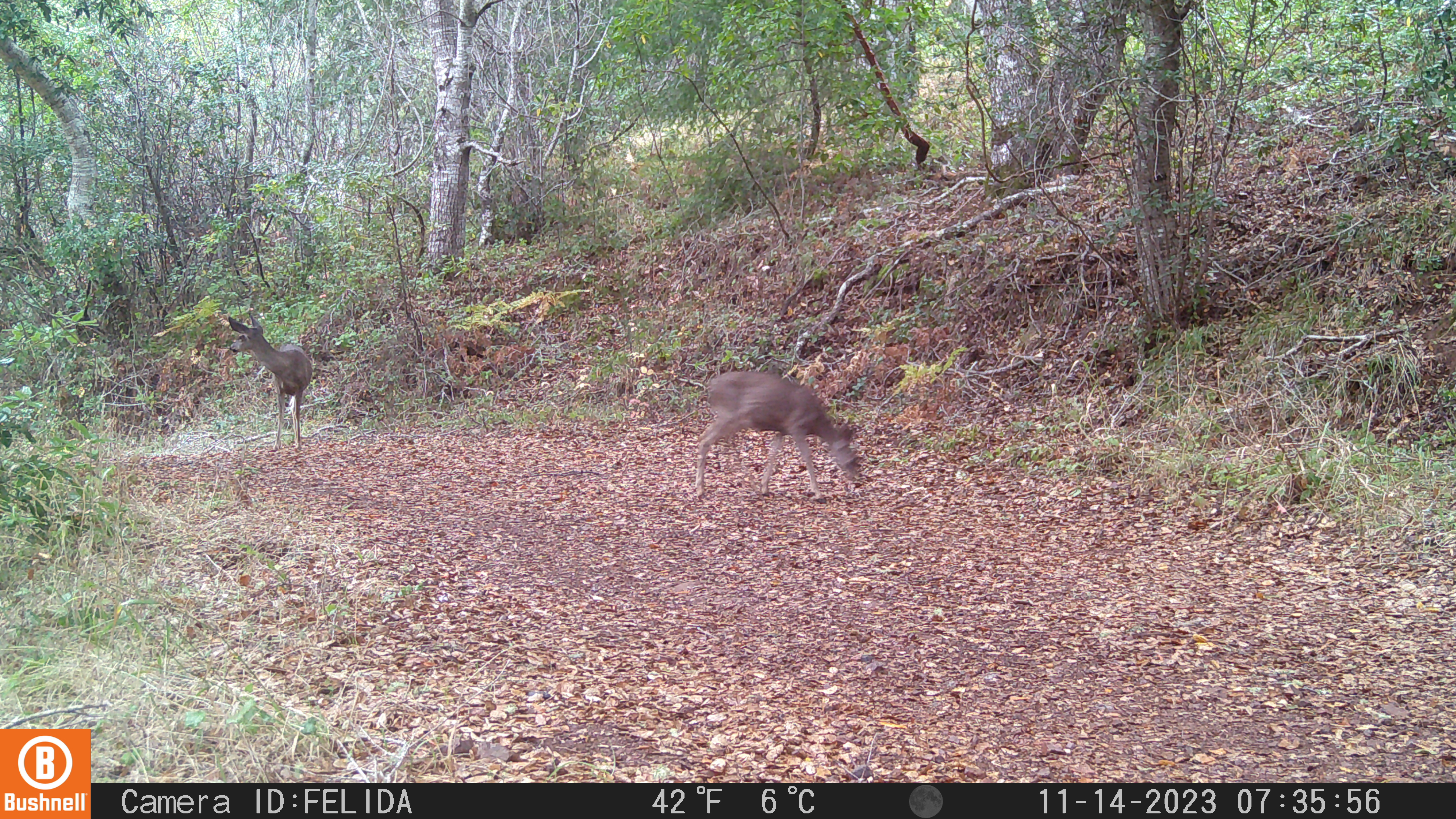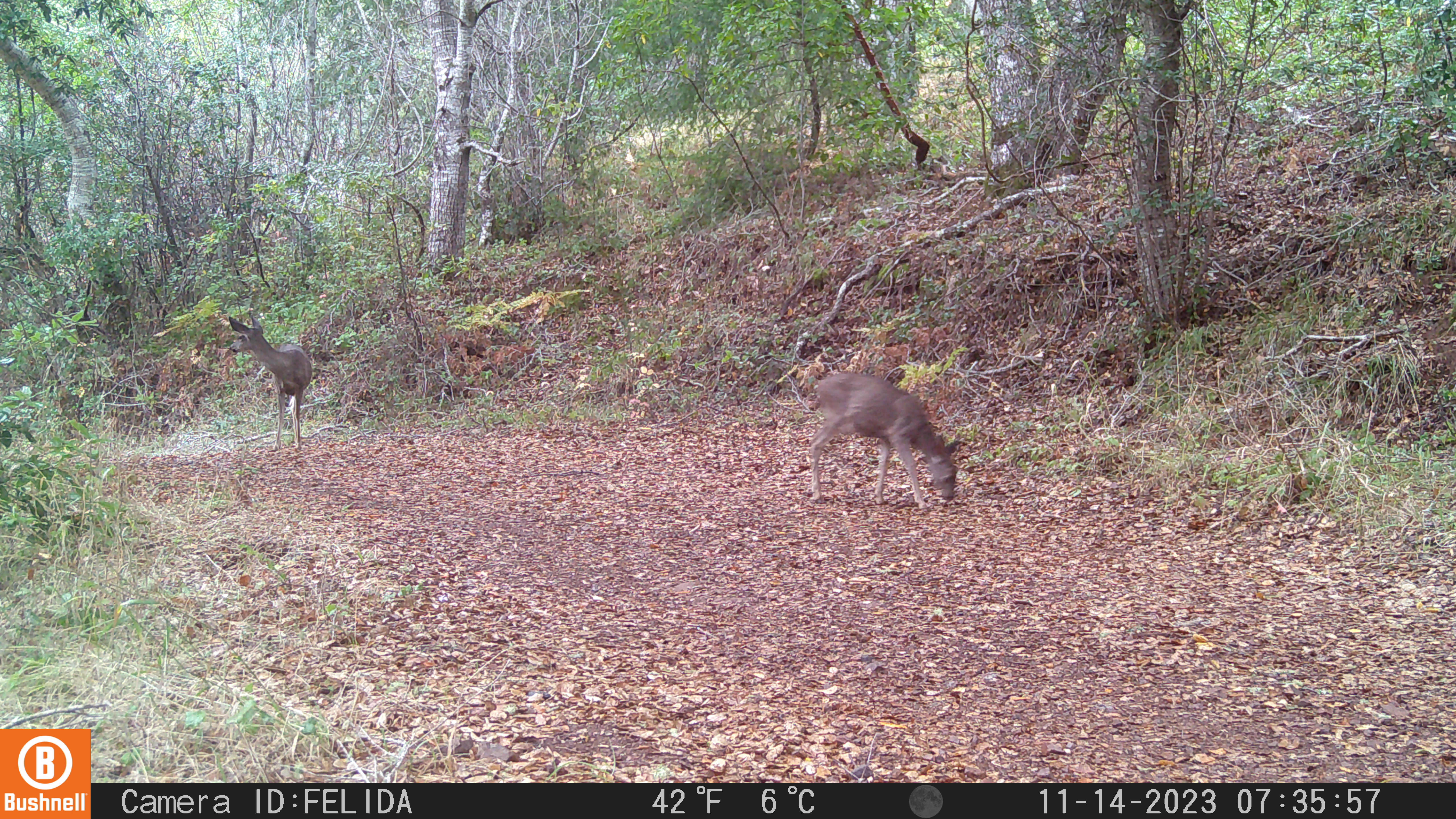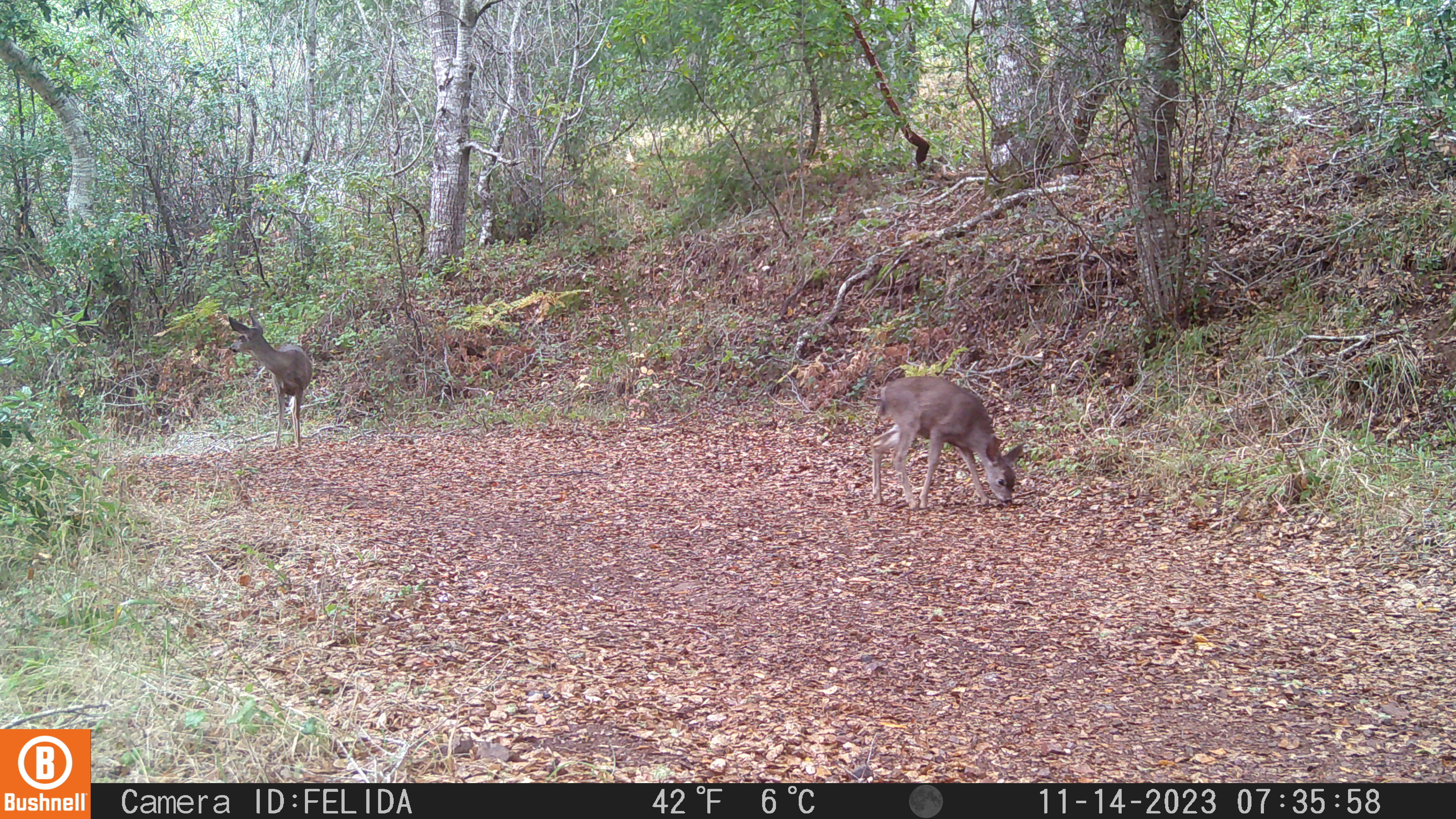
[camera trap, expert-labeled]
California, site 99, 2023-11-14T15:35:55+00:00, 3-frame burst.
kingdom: Animalia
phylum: Chordata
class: Mammalia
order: Artiodactyla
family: Cervidae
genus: Odocoileus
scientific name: Odocoileus hemionus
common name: mule deer